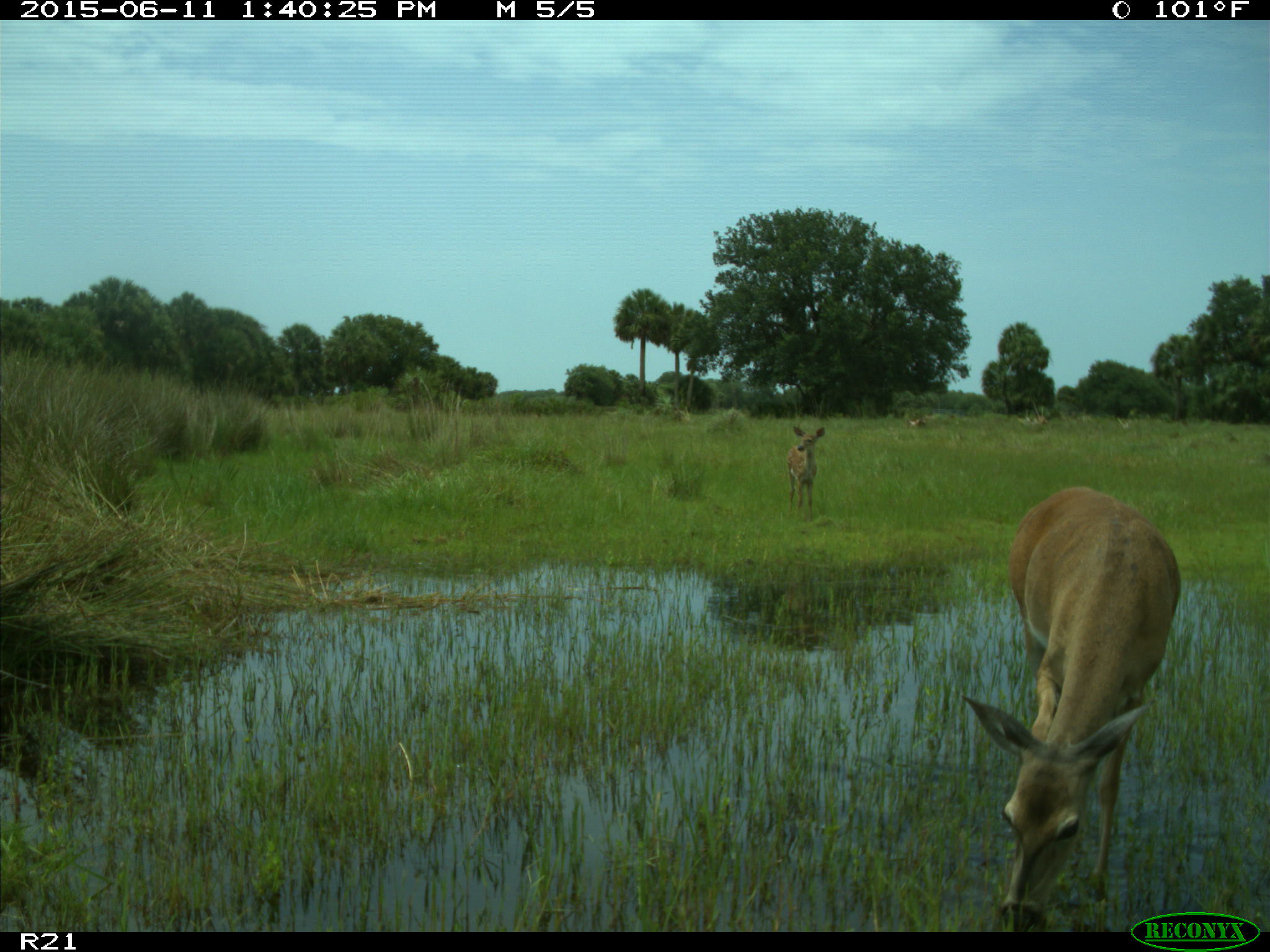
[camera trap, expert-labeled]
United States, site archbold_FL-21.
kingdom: Animalia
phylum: Chordata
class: Mammalia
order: Artiodactyla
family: Cervidae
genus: Odocoileus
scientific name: Odocoileus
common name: deer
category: unidentified deer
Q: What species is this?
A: Unidentified deer (deer) (Odocoileus).